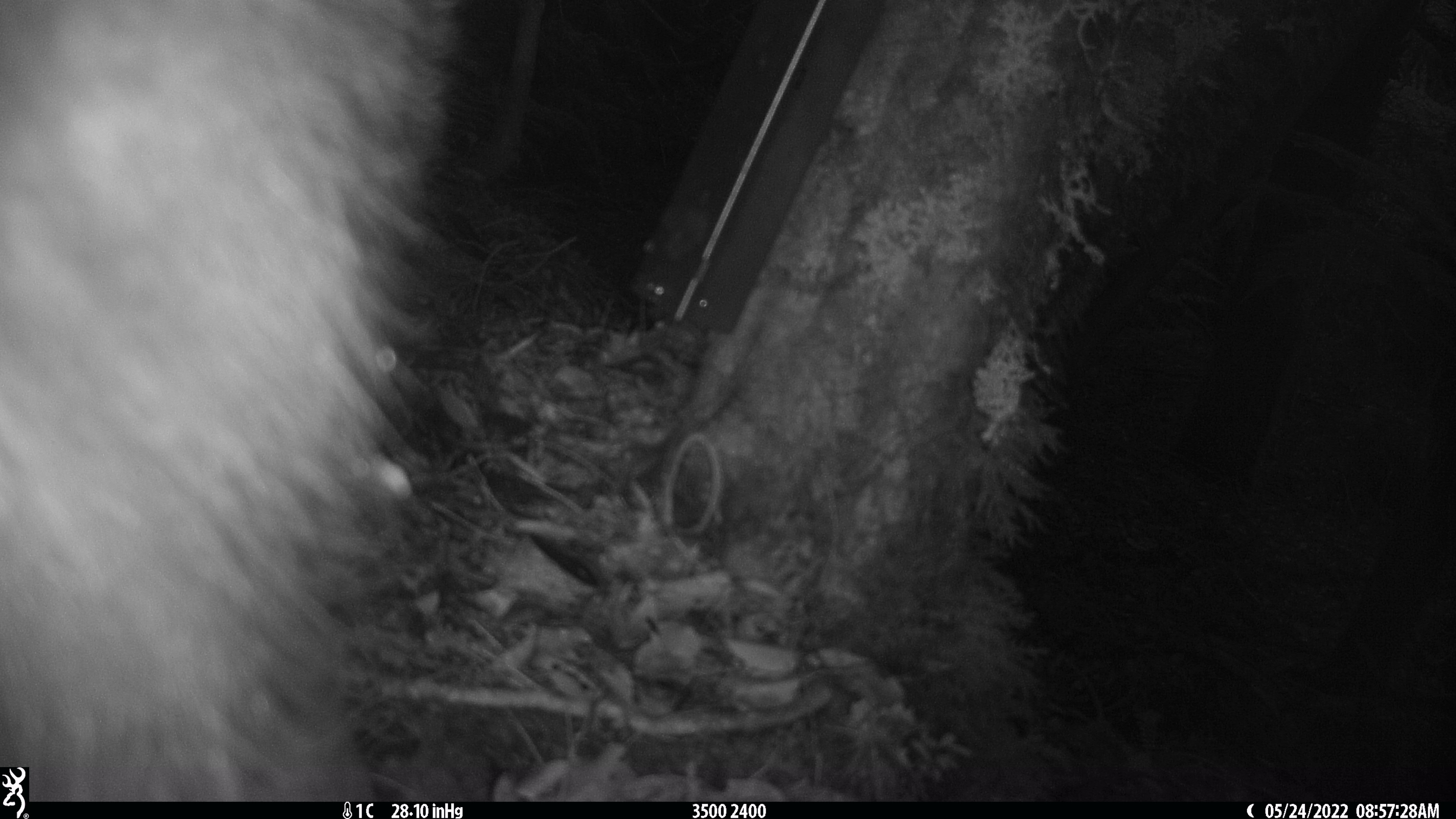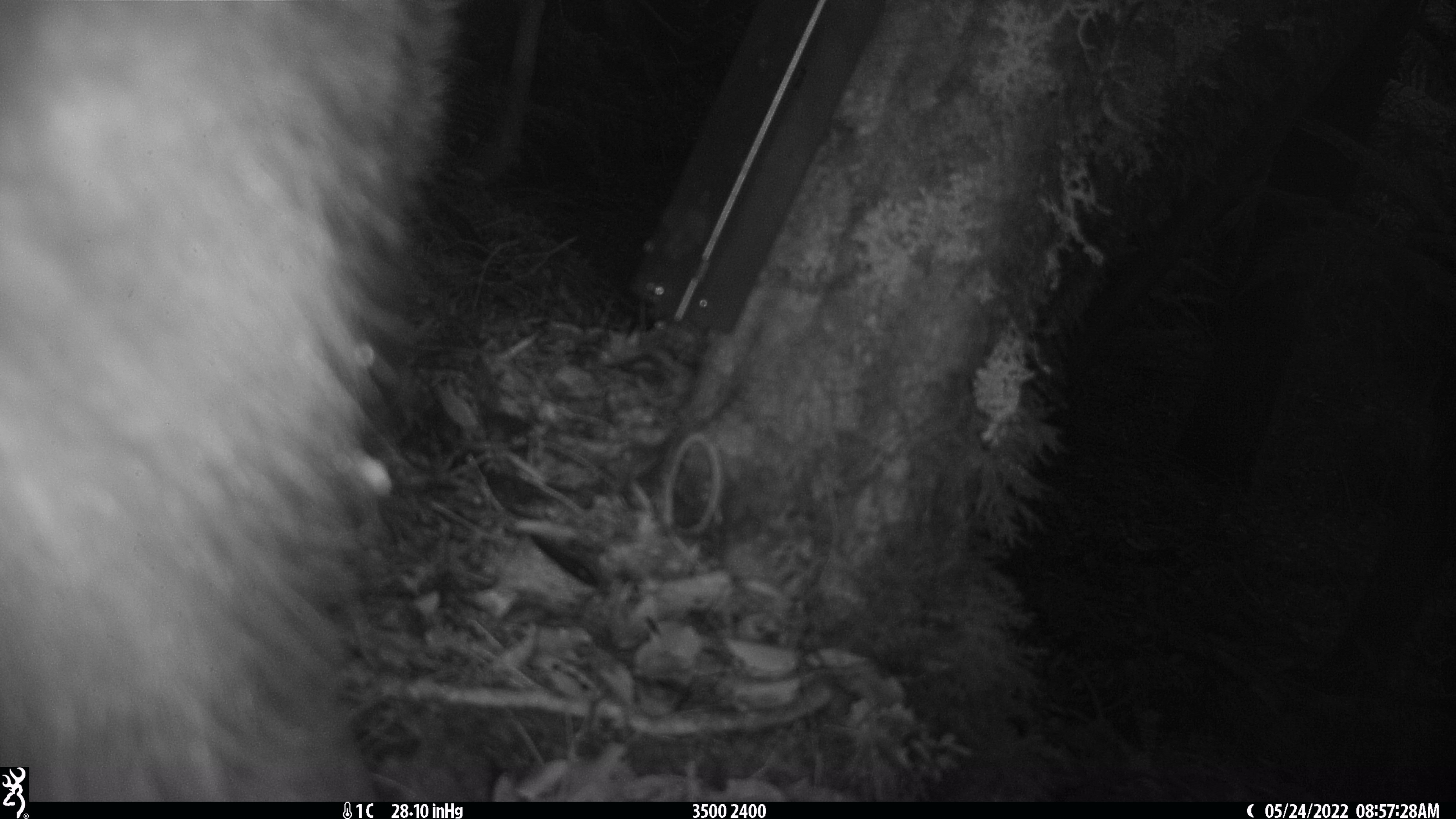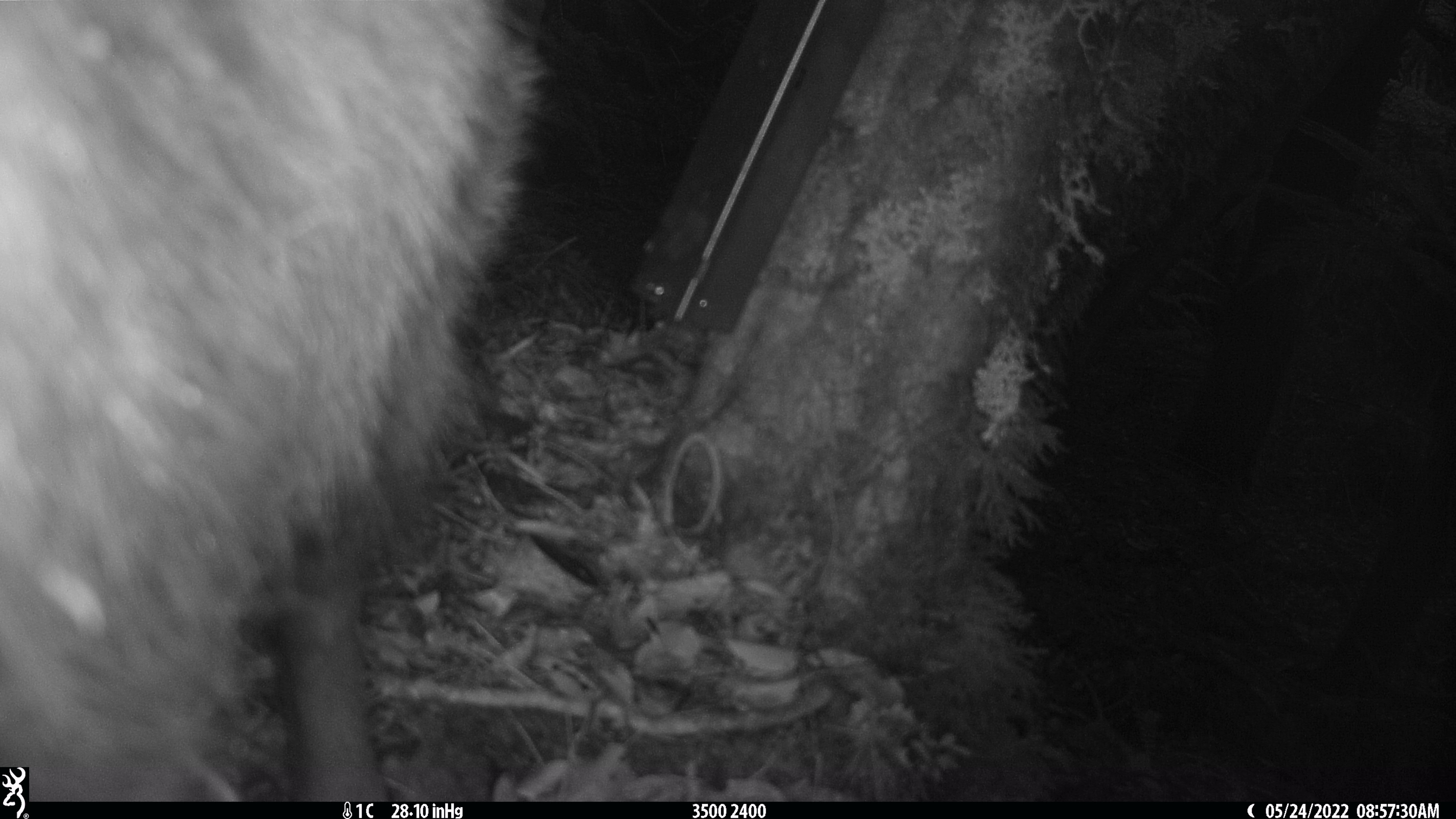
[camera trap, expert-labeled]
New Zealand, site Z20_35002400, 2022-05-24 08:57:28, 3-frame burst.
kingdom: Animalia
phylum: Chordata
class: Mammalia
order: Artiodactyla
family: Bovidae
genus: Rupicapra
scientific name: Rupicapra rupicapra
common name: alpine chamois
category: chamois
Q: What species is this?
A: Chamois (alpine chamois) (Rupicapra rupicapra).